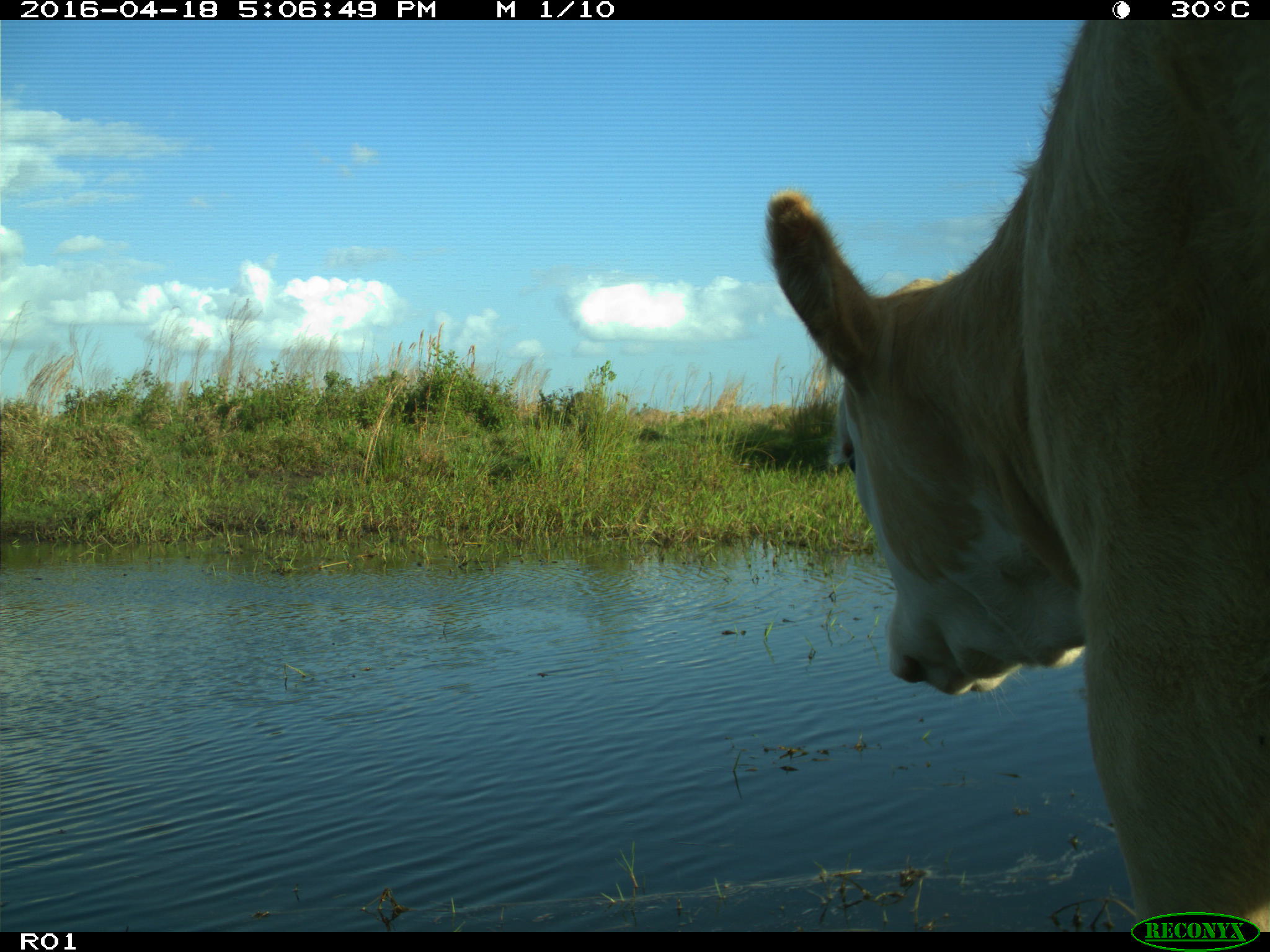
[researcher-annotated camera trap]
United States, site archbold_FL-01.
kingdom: Animalia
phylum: Chordata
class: Mammalia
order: Artiodactyla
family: Bovidae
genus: Bos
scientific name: Bos taurus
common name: domestic cow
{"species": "Bos taurus (domestic cow)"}